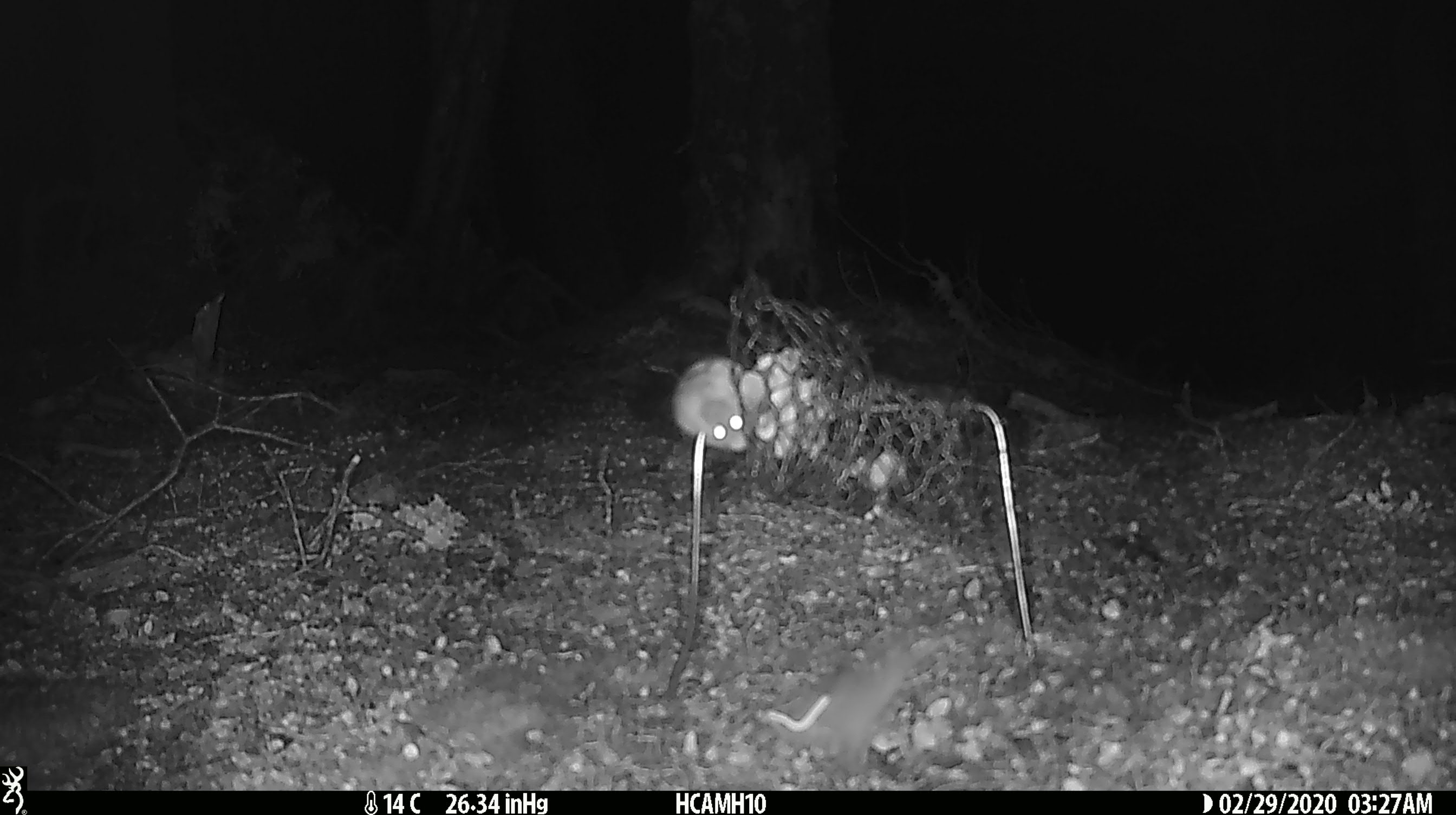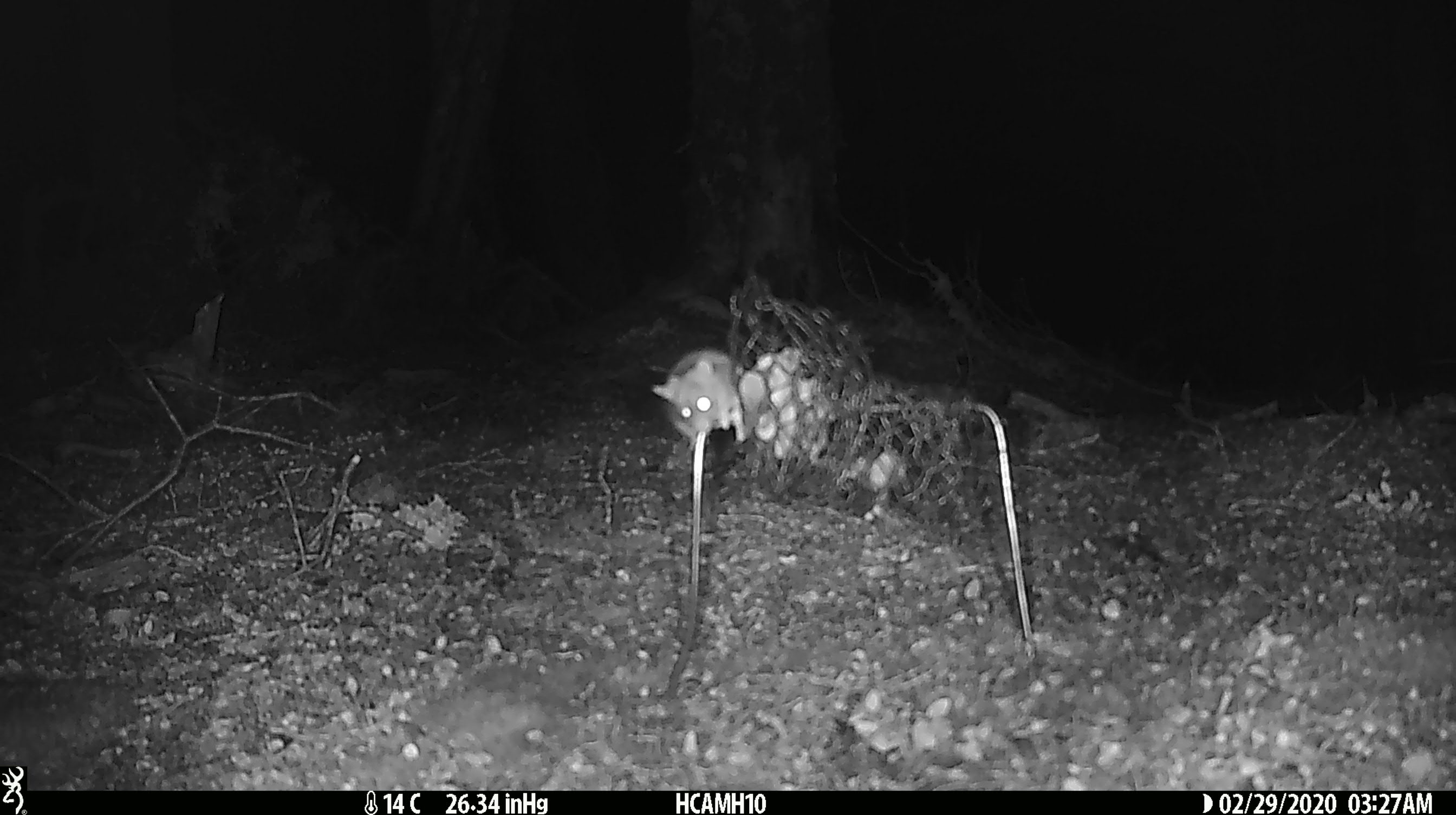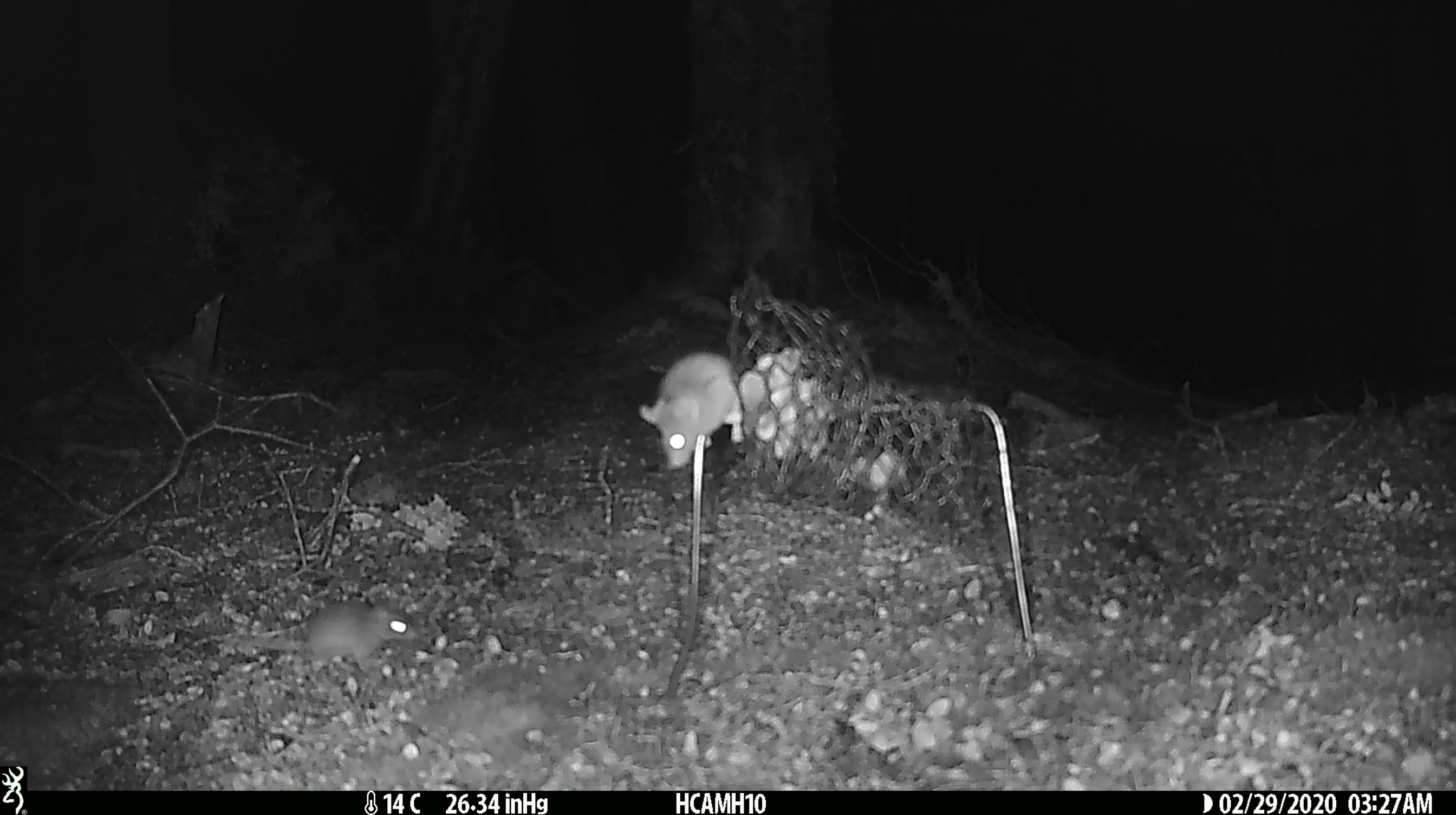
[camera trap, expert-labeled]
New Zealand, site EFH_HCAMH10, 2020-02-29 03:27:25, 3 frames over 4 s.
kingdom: Animalia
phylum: Chordata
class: Mammalia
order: Rodentia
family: Muridae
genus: Mus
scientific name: Mus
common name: mouse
Mouse (Mus).